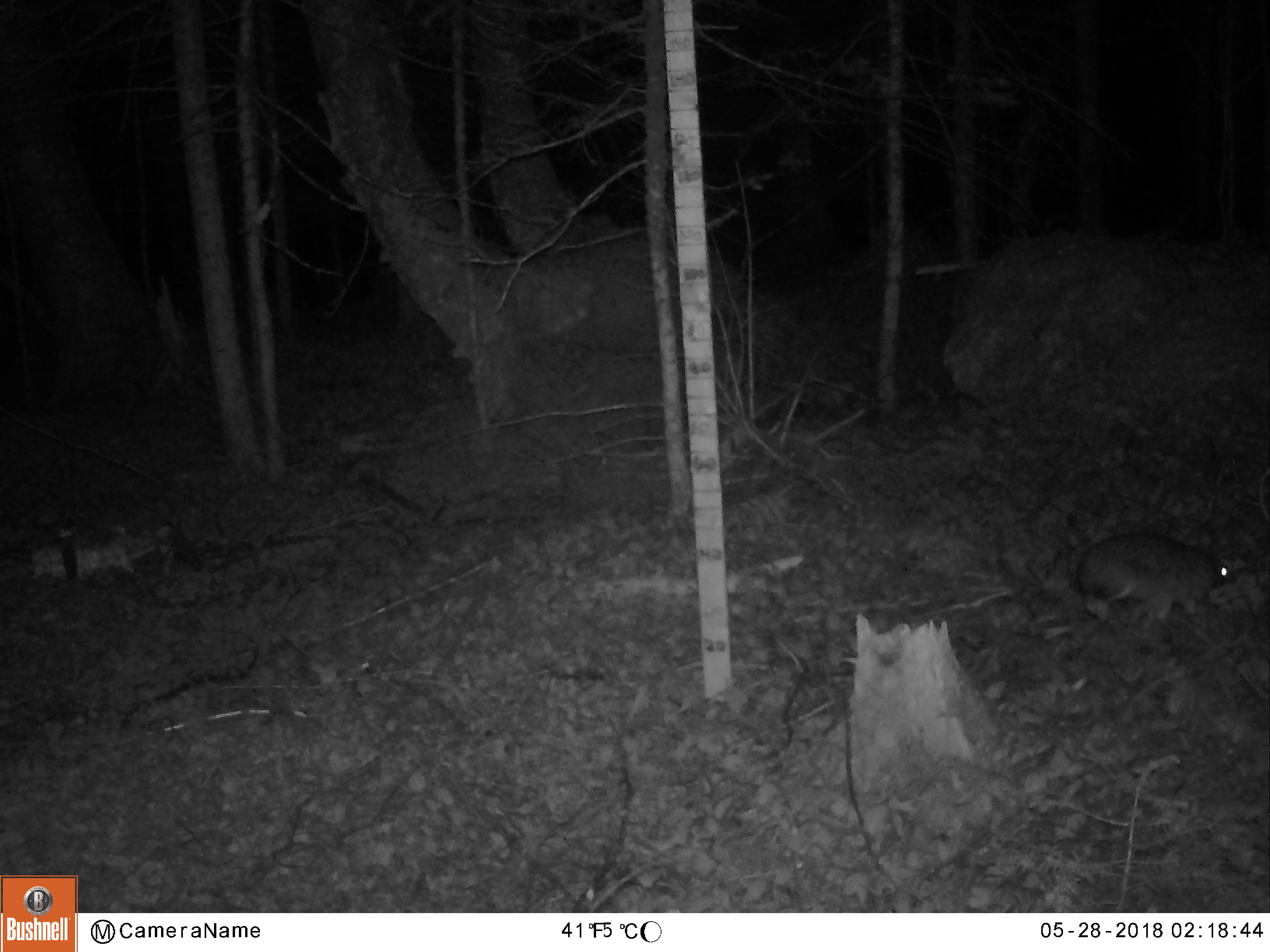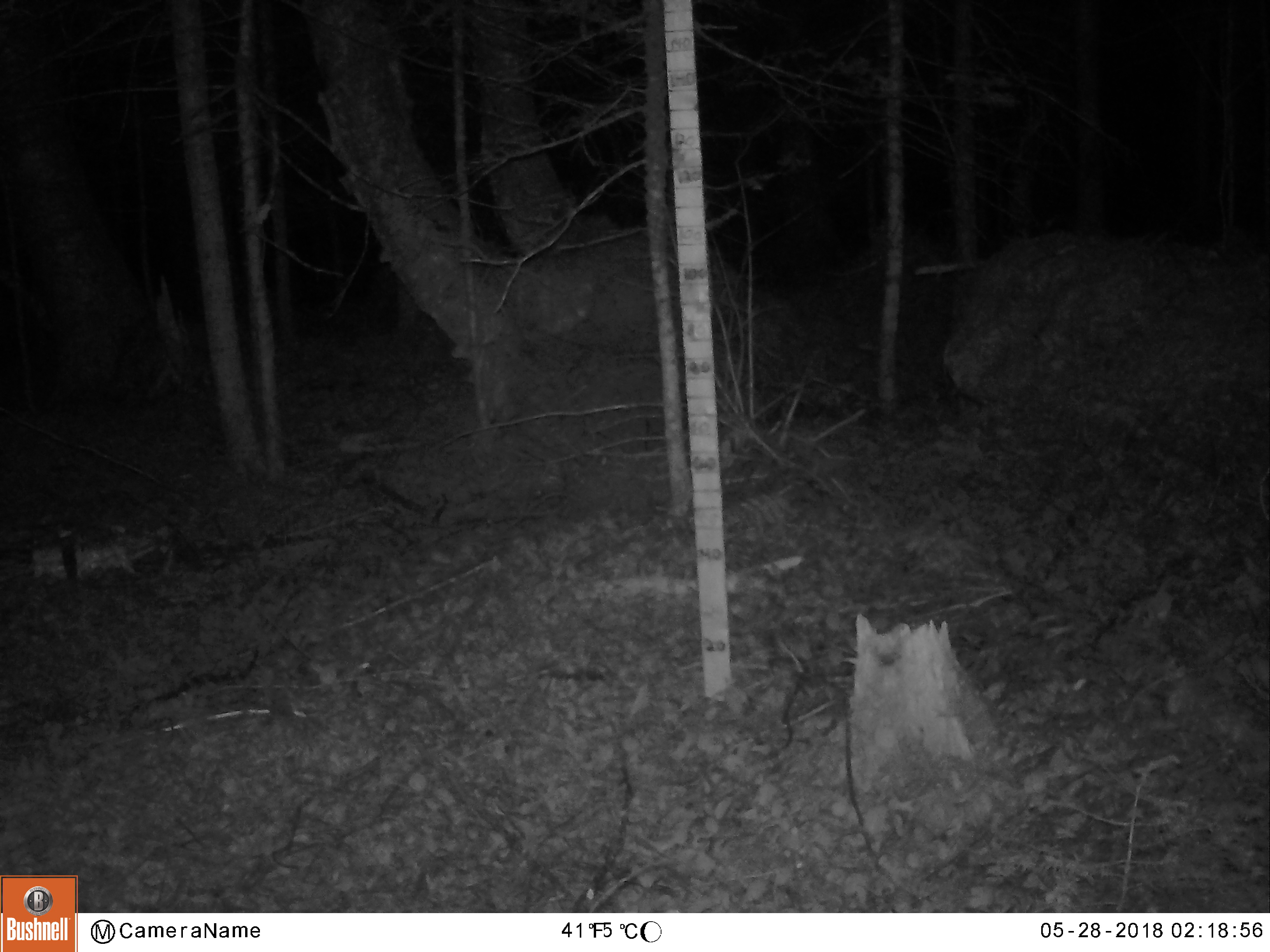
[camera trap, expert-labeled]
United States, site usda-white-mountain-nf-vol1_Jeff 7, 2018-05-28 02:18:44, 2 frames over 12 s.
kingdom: Animalia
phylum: Chordata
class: Mammalia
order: Lagomorpha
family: Leporidae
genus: Lepus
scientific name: Lepus americanus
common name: snowshoe hare